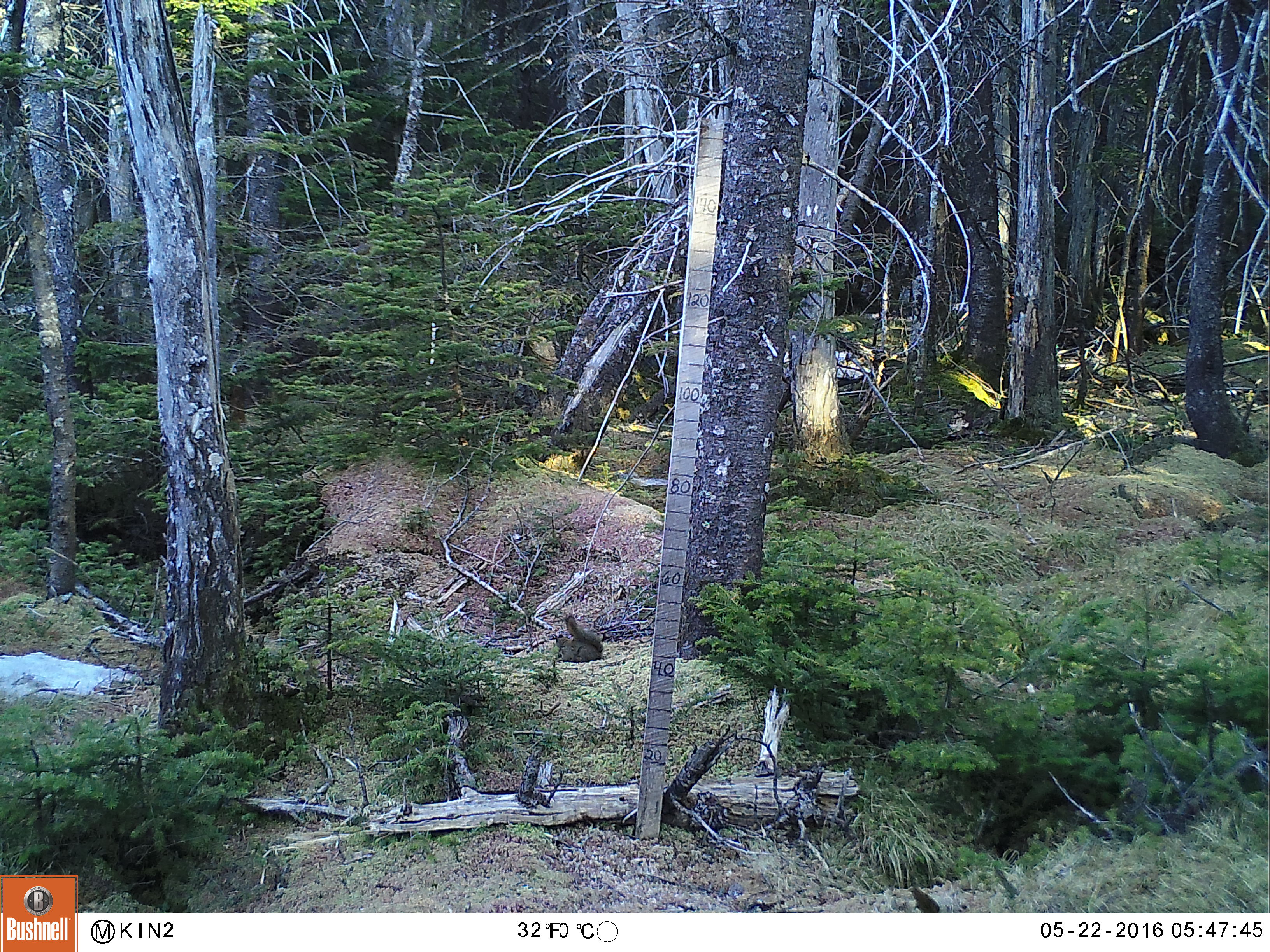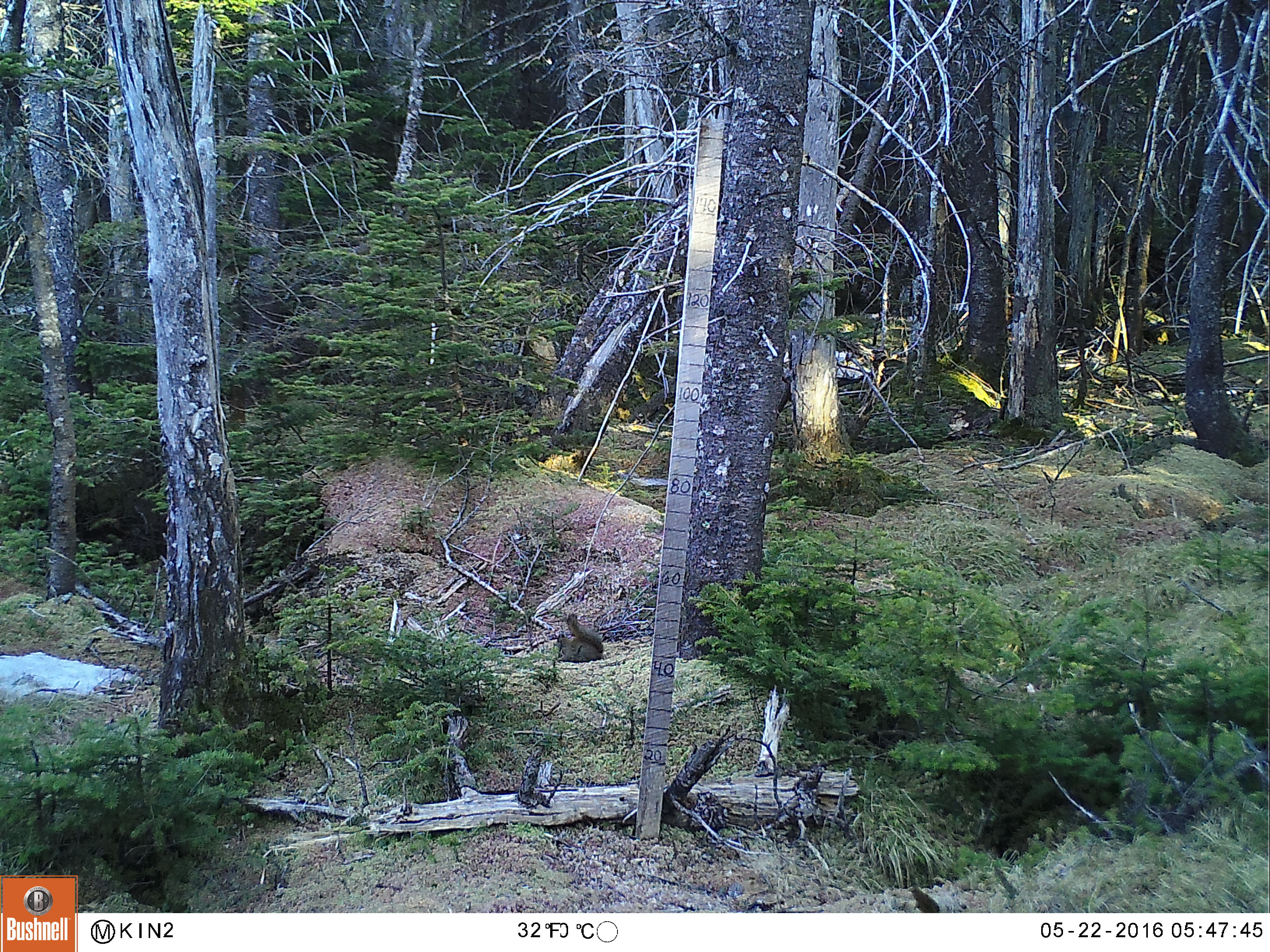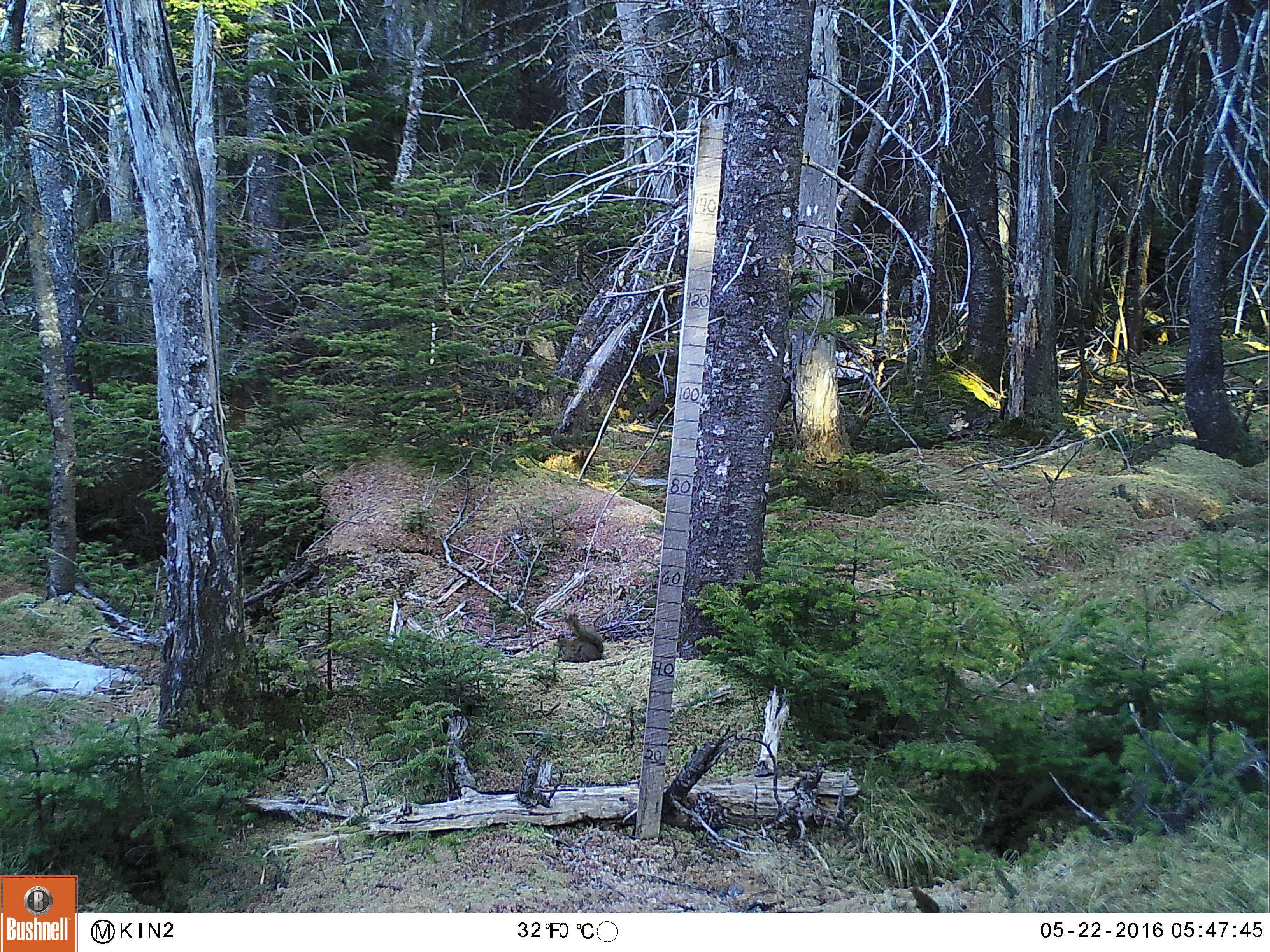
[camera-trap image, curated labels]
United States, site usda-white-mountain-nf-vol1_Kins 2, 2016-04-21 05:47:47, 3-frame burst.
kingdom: Animalia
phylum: Chordata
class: Mammalia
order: Rodentia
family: Sciuridae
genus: Tamiasciurus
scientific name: Tamiasciurus hudsonicus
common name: red squirrel